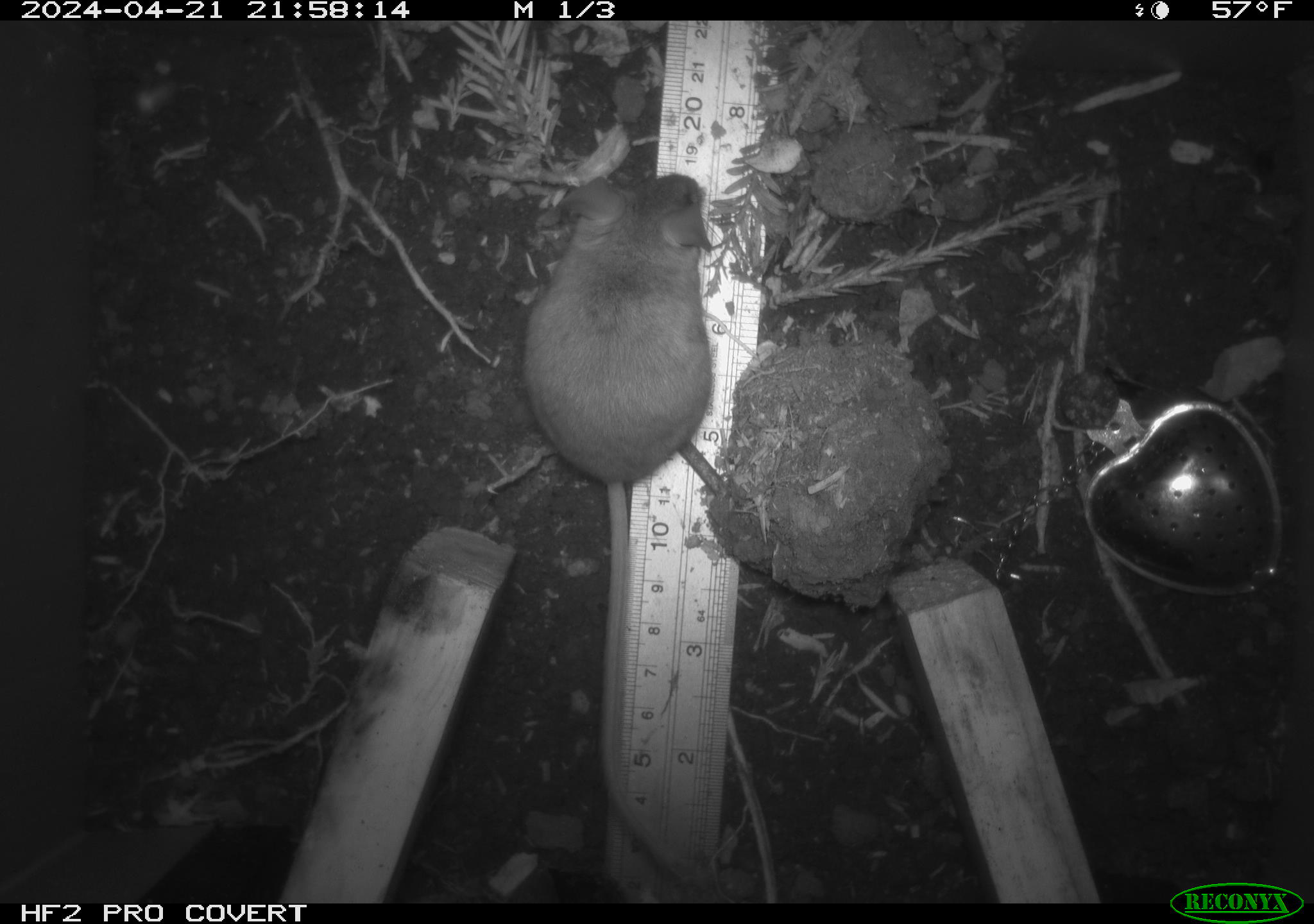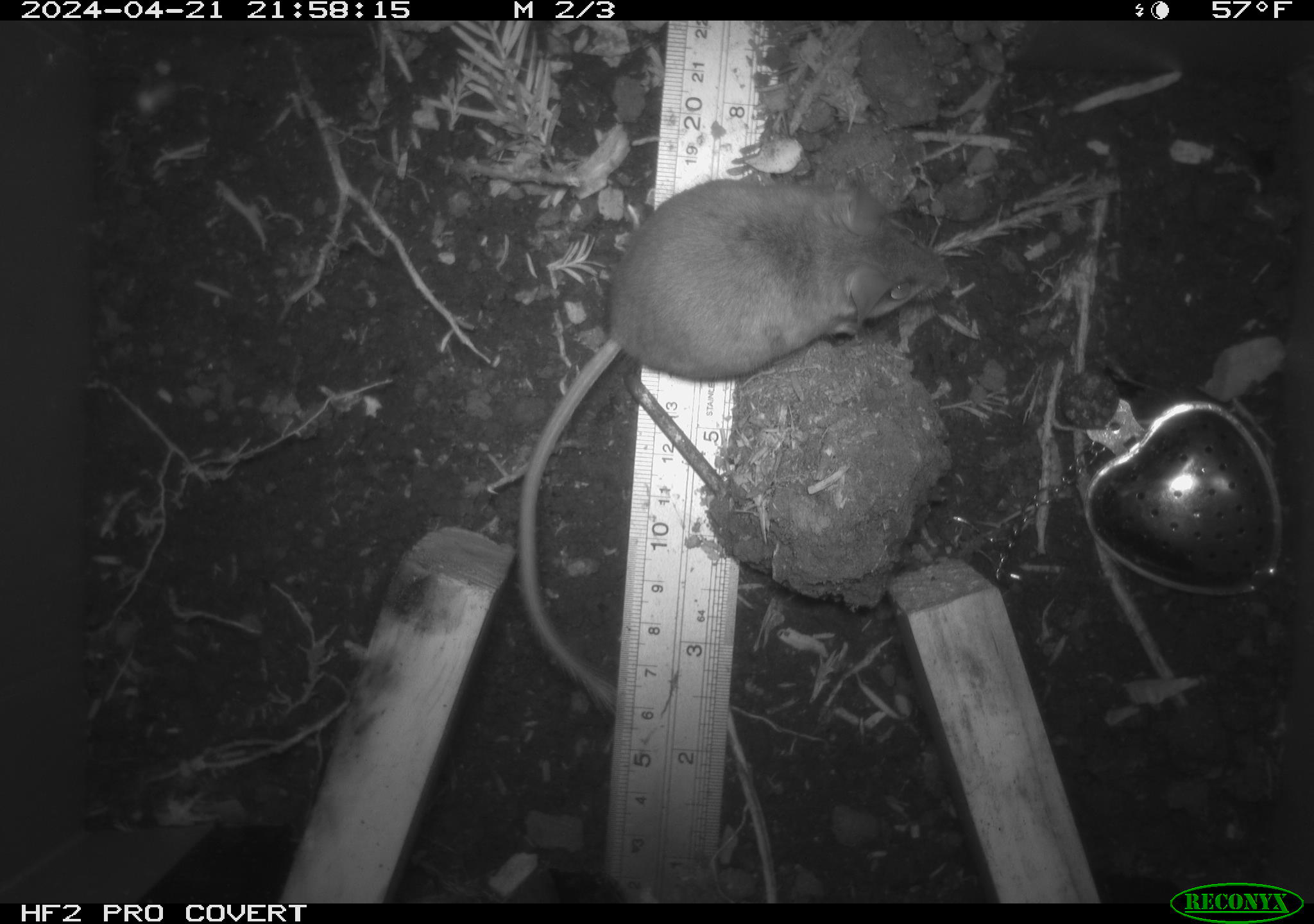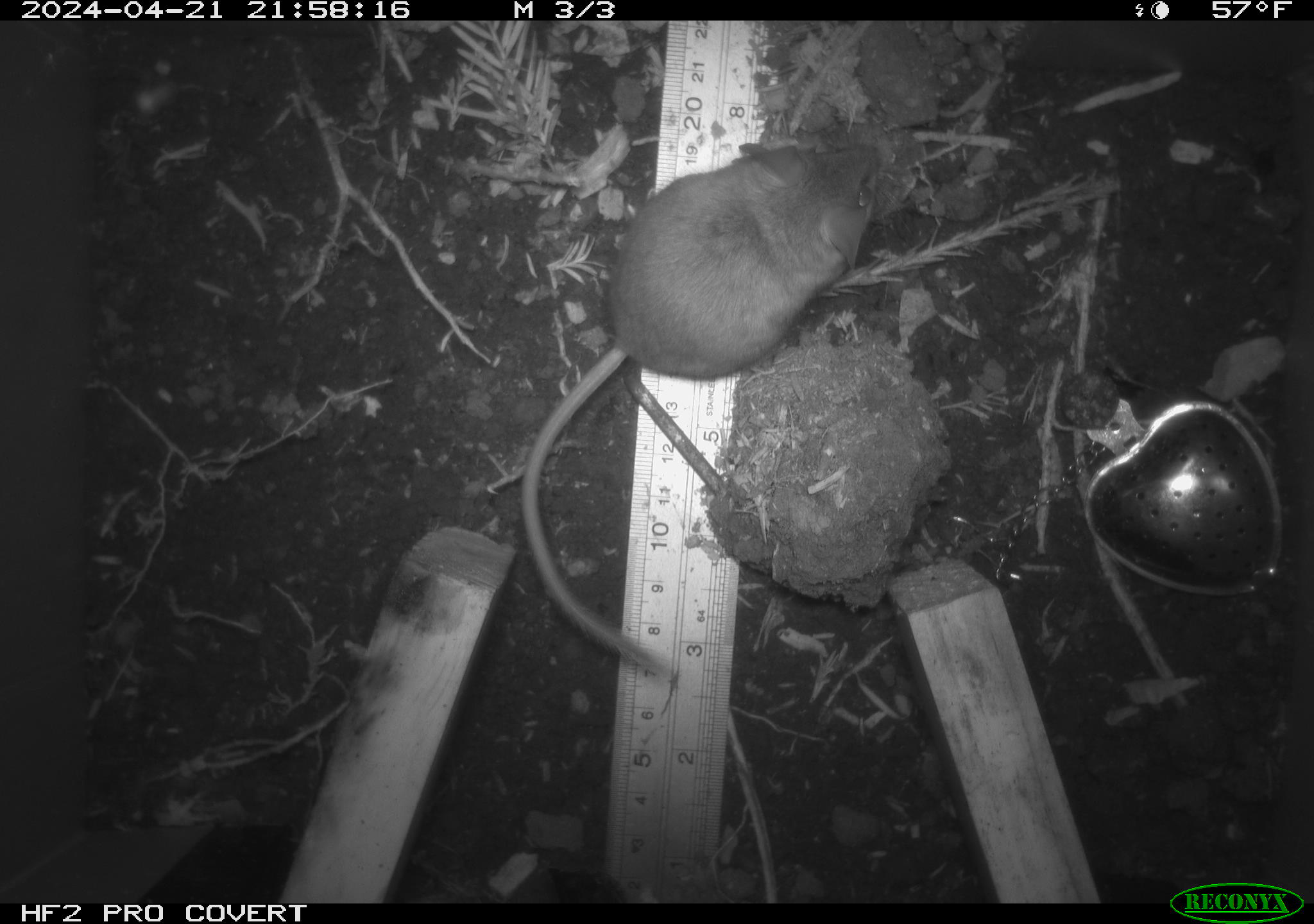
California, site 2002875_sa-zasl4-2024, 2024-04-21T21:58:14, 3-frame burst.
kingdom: Animalia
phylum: Chordata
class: Mammalia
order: Rodentia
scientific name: Rodentia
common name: mouse species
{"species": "mouse species (Rodentia)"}